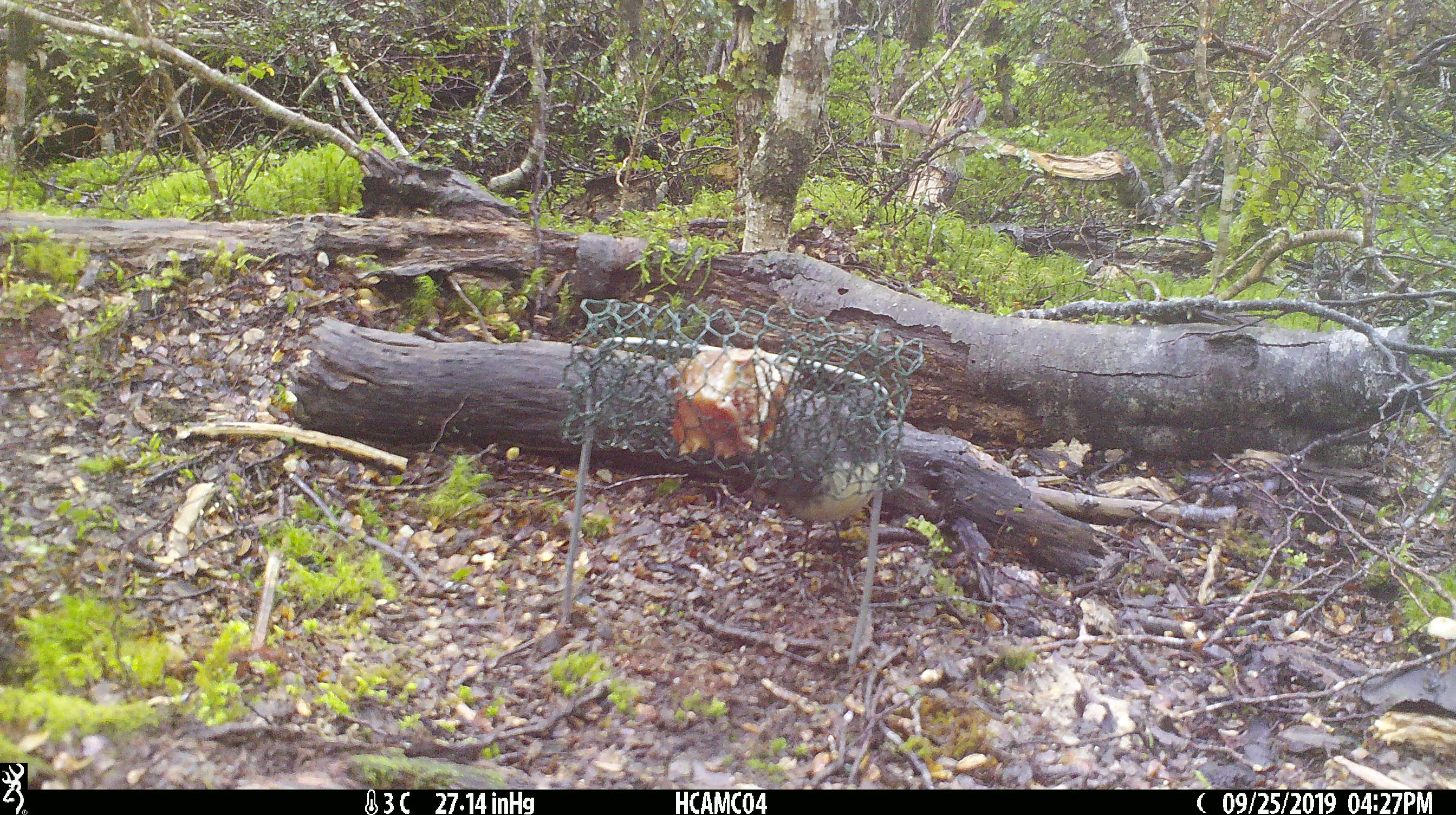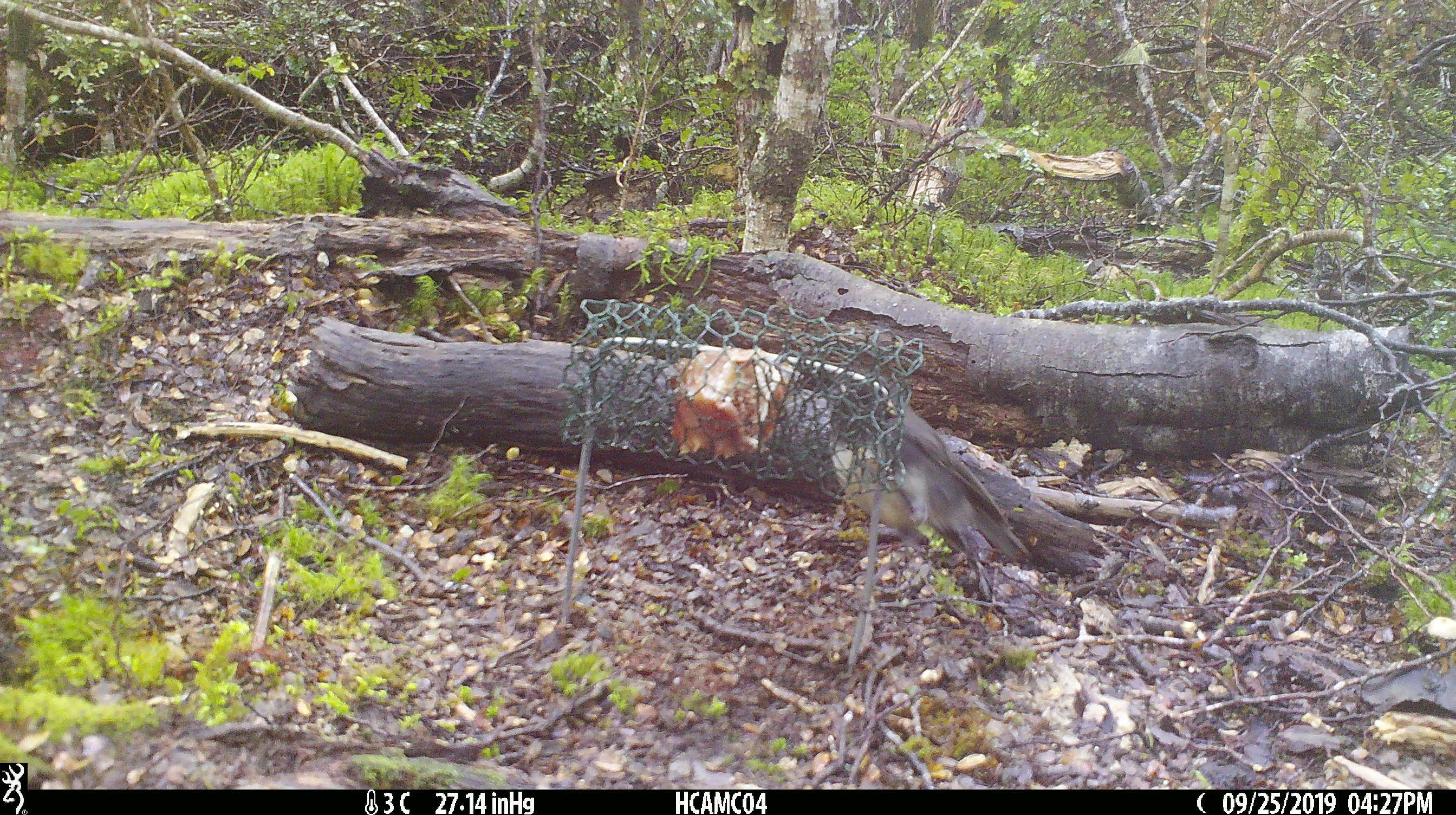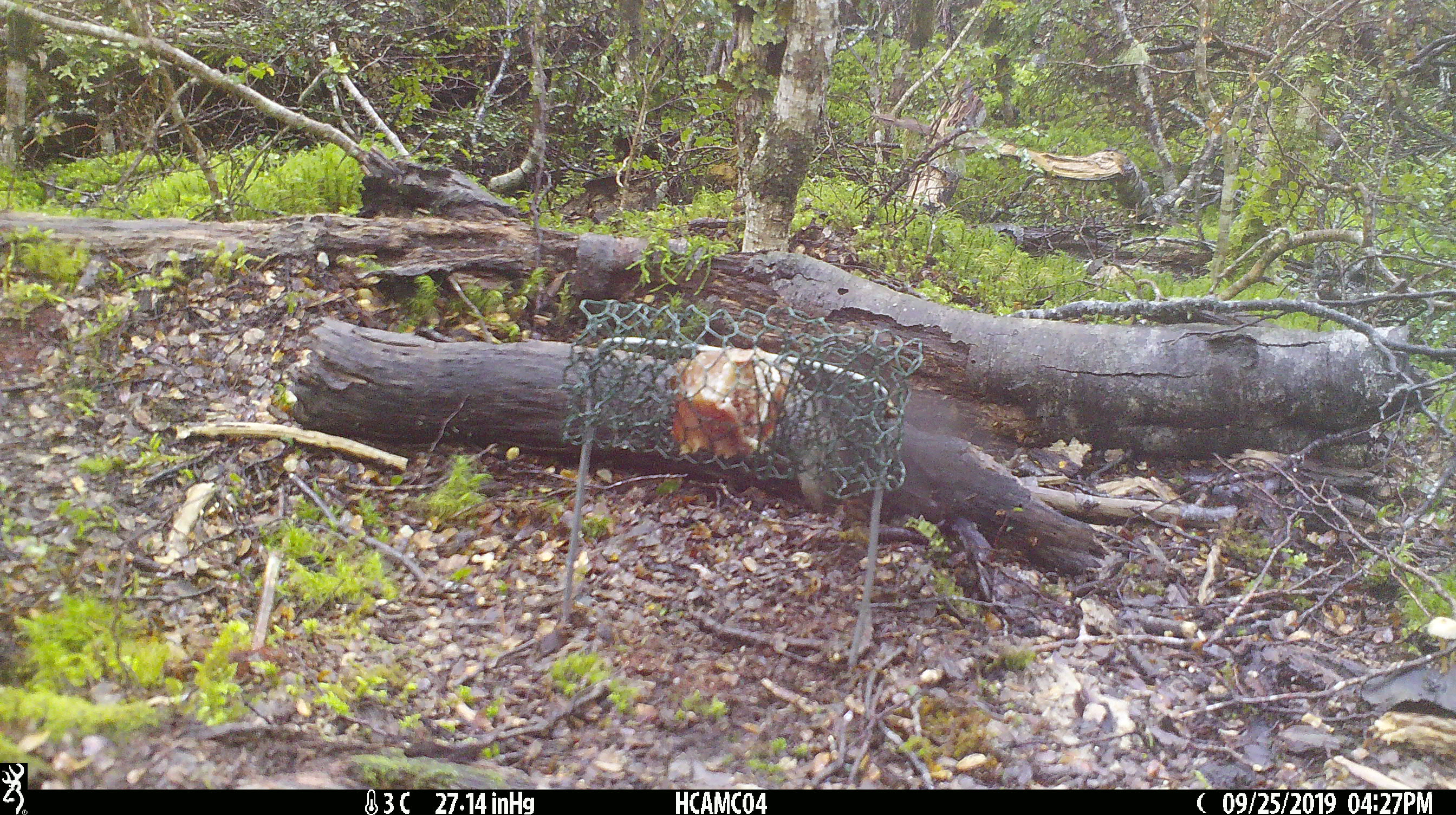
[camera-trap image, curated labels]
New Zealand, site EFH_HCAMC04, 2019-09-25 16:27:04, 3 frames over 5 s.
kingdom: Animalia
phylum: Chordata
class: Aves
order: Passeriformes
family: Petroicidae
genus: Petroica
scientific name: Petroica australis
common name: new zealand robin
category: robin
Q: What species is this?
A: Robin (new zealand robin) (Petroica australis).